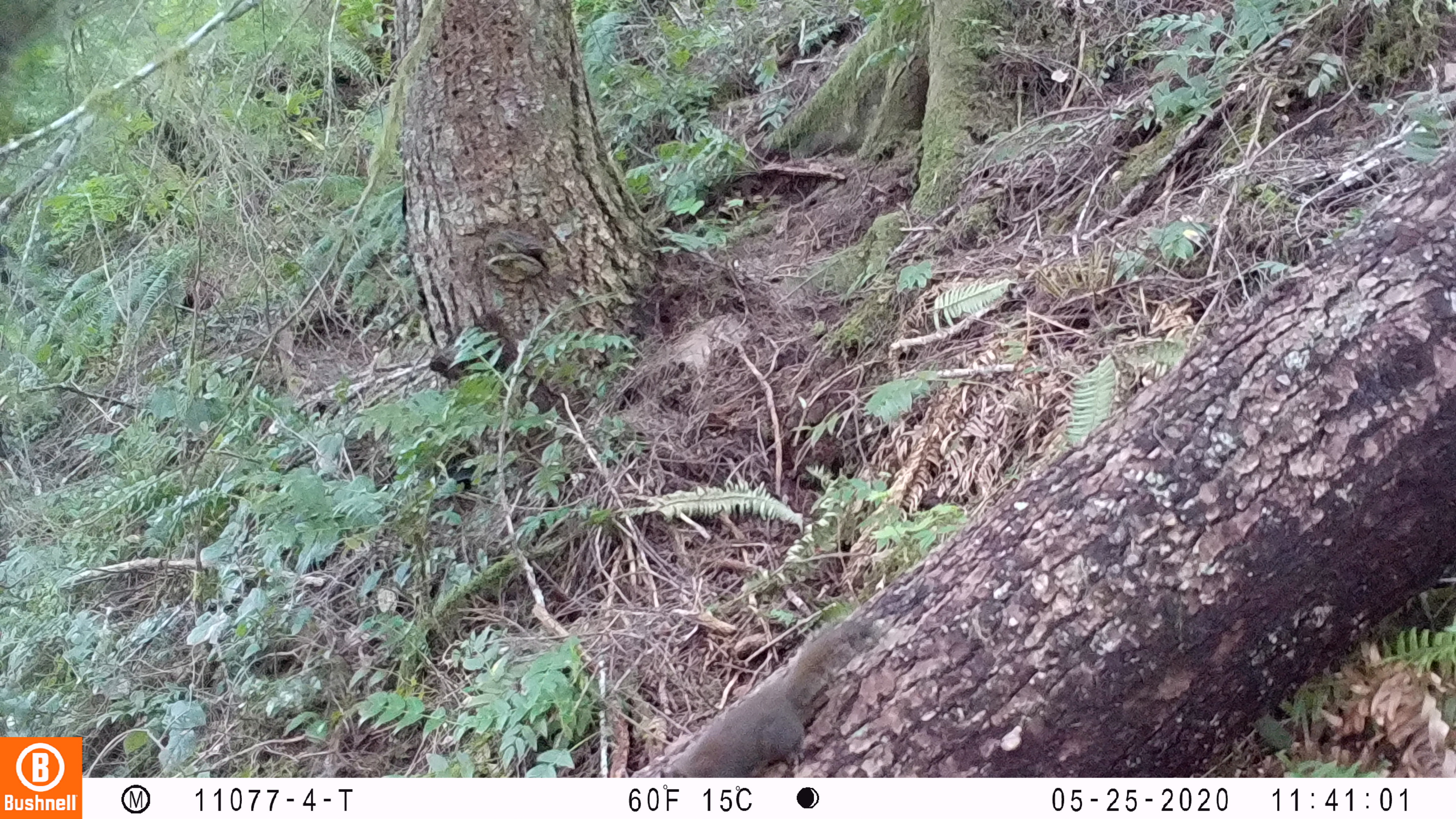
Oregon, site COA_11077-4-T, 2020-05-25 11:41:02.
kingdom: Animalia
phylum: Chordata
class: Mammalia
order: Rodentia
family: Sciuridae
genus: Sciurus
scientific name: Sciurus griseus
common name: western gray squirrel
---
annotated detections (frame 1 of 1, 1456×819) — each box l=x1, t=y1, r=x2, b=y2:
western gray squirrel: l=658, t=611, r=893, b=772